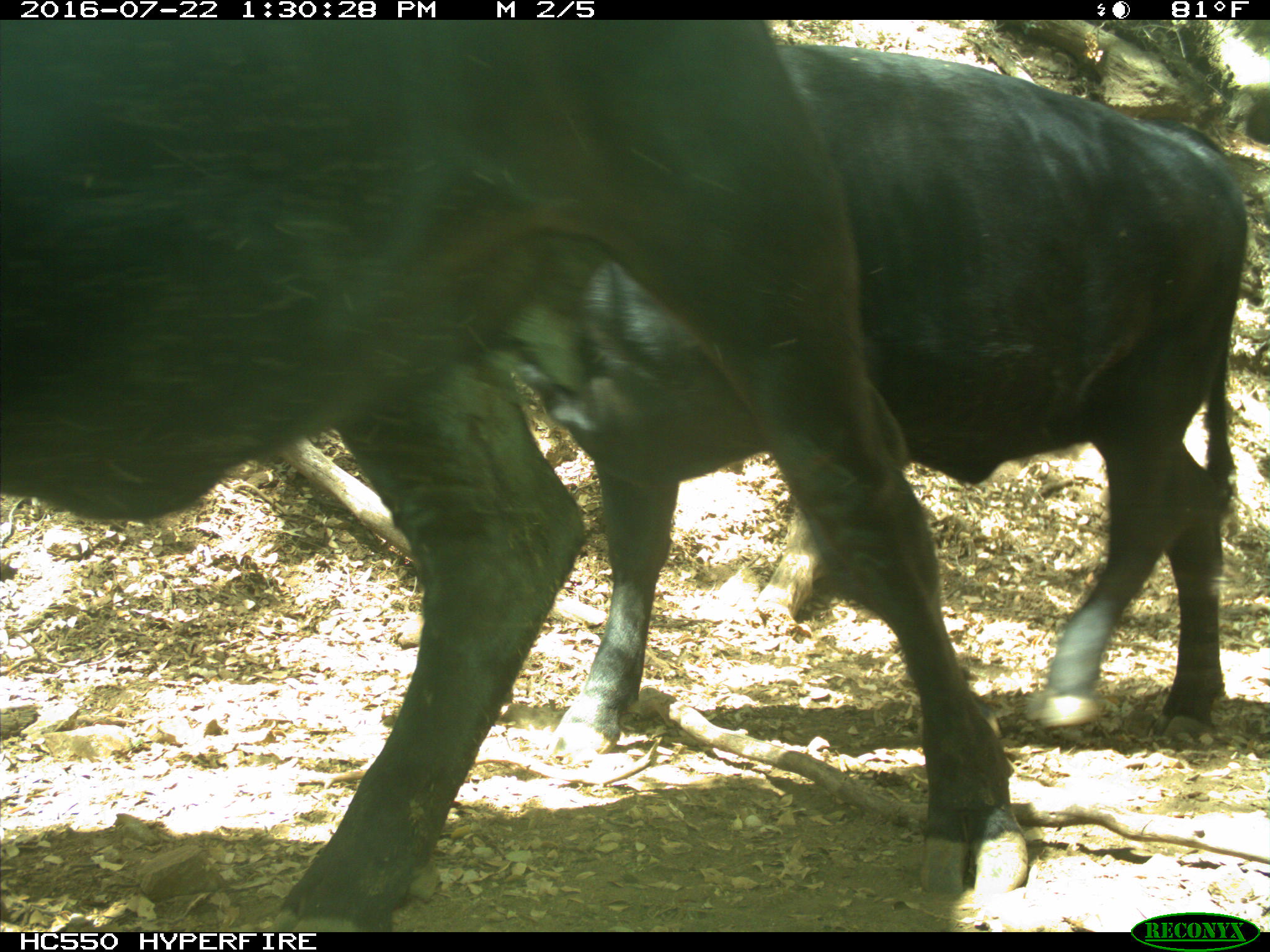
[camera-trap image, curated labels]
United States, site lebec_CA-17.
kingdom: Animalia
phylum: Chordata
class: Mammalia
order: Artiodactyla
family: Bovidae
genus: Bos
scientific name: Bos taurus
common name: domestic cow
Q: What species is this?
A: Bos taurus (domestic cow).